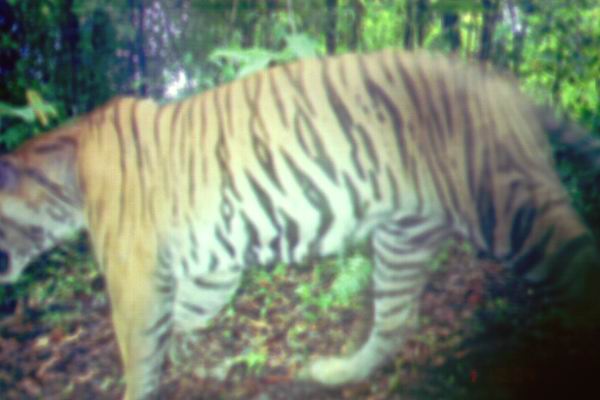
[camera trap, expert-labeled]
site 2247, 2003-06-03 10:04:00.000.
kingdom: Animalia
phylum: Chordata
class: Mammalia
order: Carnivora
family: Felidae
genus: Panthera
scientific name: Panthera tigris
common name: tiger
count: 1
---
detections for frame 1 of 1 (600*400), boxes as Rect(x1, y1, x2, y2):
panthera tigris: Rect(1, 49, 599, 400)